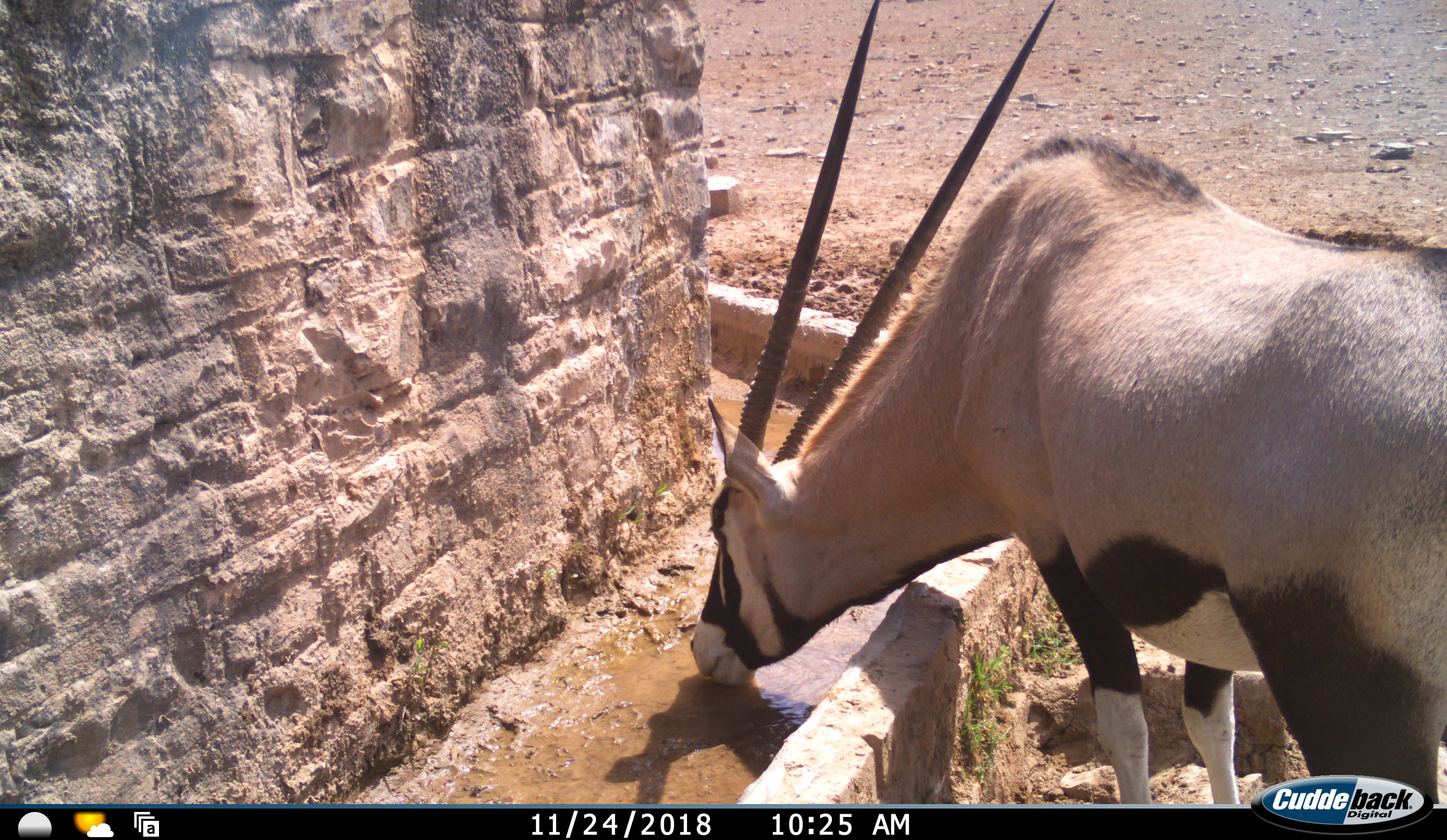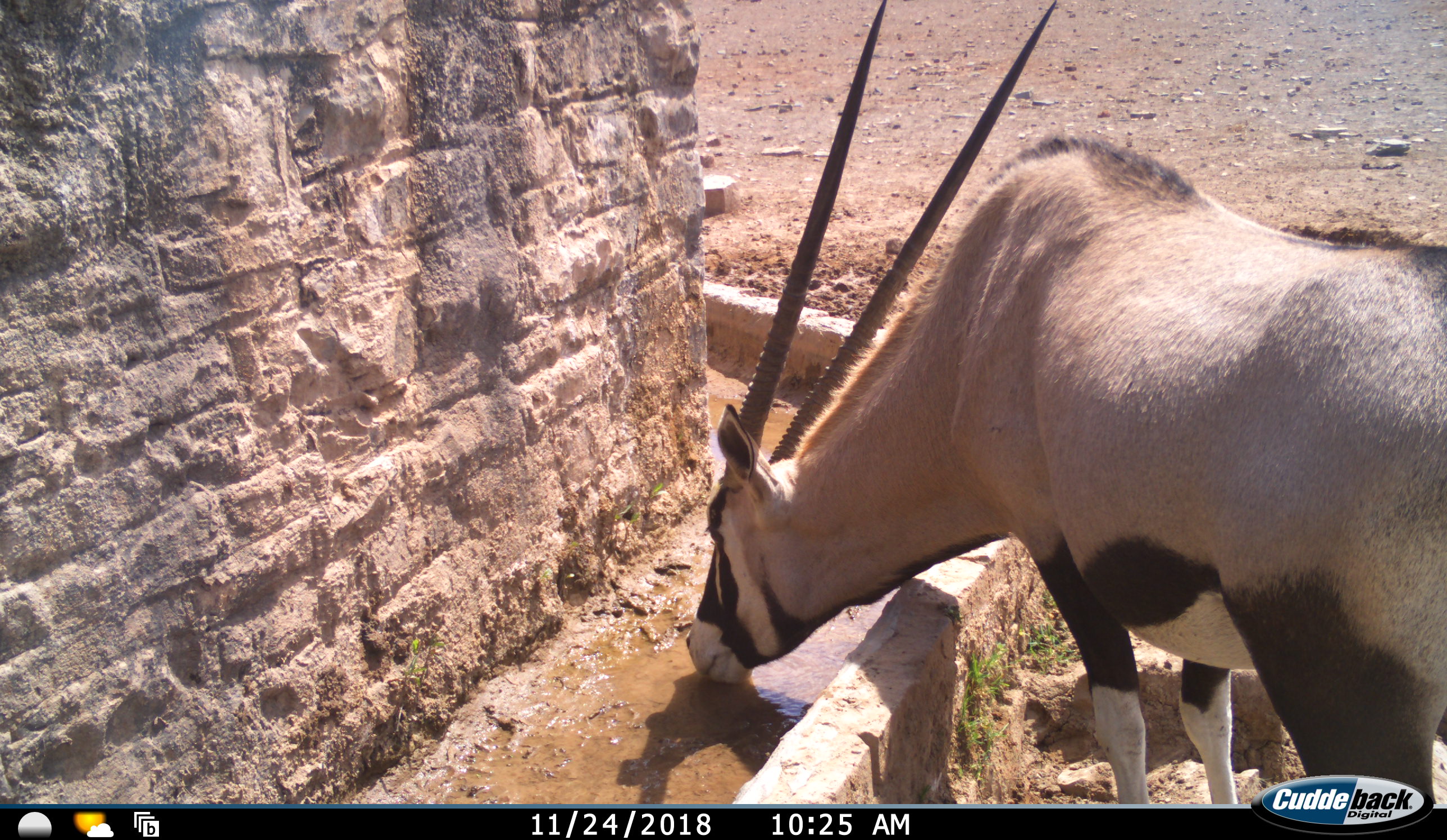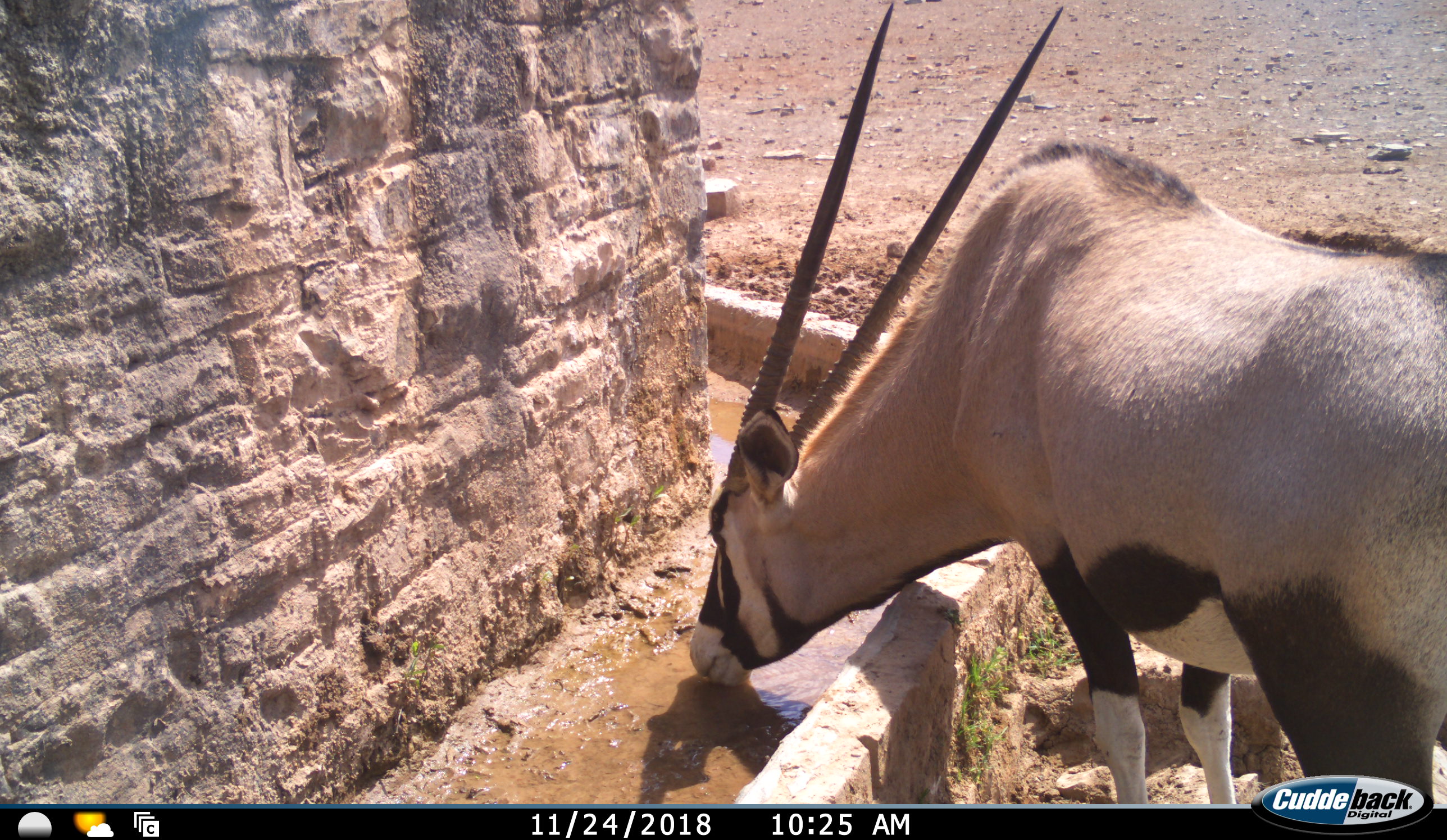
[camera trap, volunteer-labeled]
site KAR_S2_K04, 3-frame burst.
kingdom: Animalia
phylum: Chordata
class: Mammalia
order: Artiodactyla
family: Bovidae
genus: Oryx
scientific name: Oryx gazella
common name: gemsbok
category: oryx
Oryx (gemsbok) (Oryx gazella), count 1. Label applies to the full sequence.